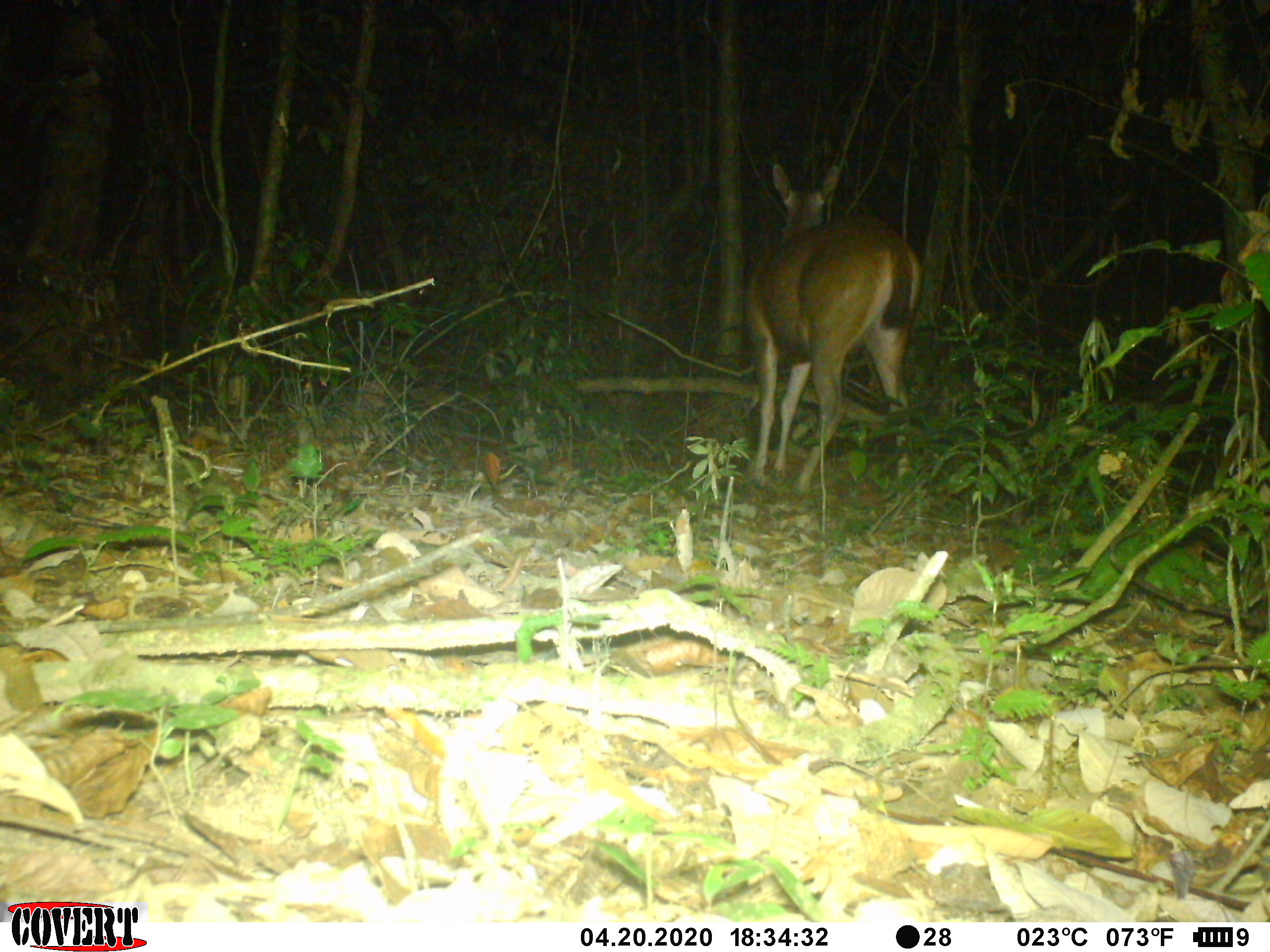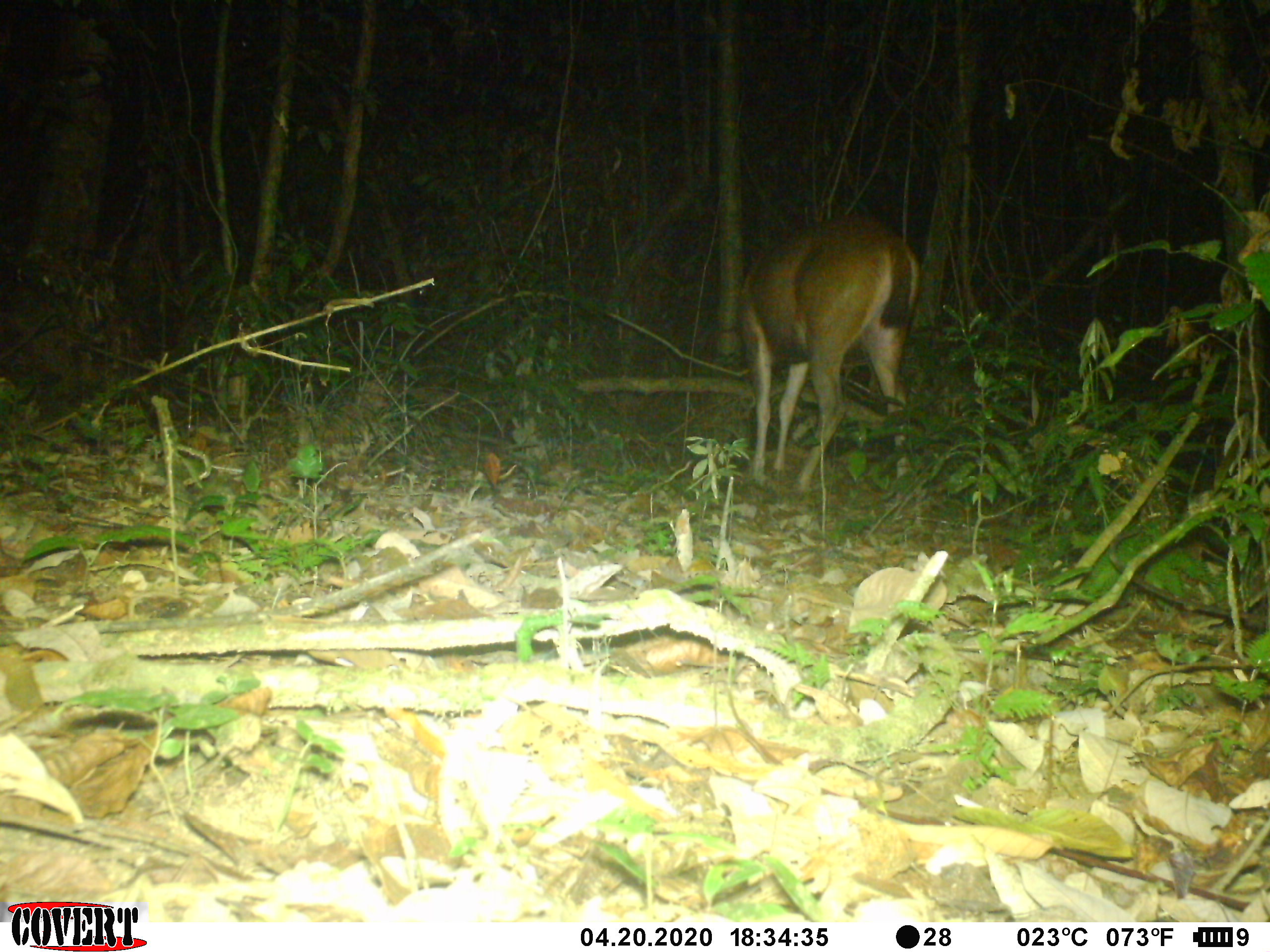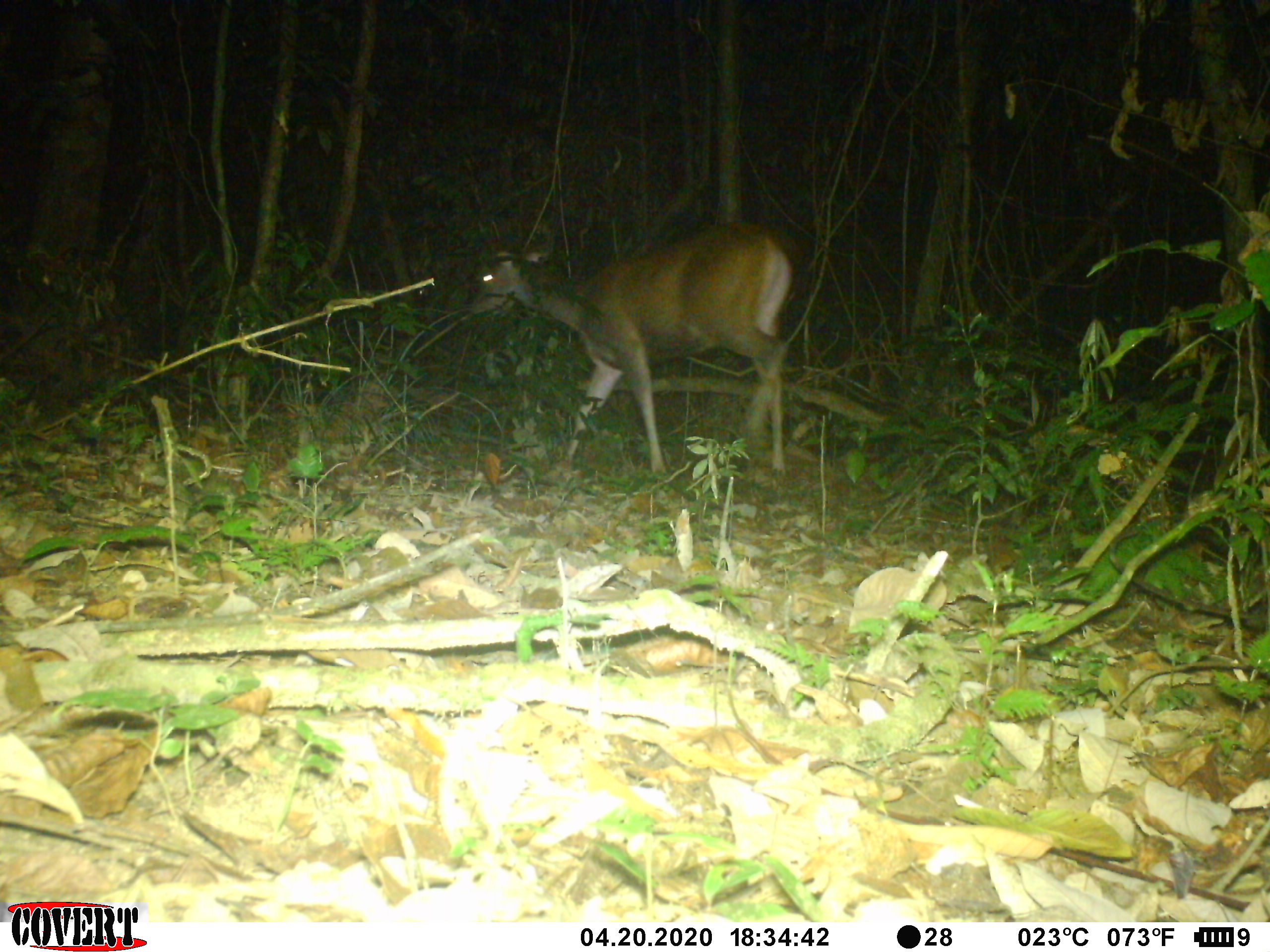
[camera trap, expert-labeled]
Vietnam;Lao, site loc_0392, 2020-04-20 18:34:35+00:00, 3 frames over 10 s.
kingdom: Animalia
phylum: Chordata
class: Mammalia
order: Artiodactyla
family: Cervidae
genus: Rusa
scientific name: Rusa unicolor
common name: sambar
Sambar (Rusa unicolor). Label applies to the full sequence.